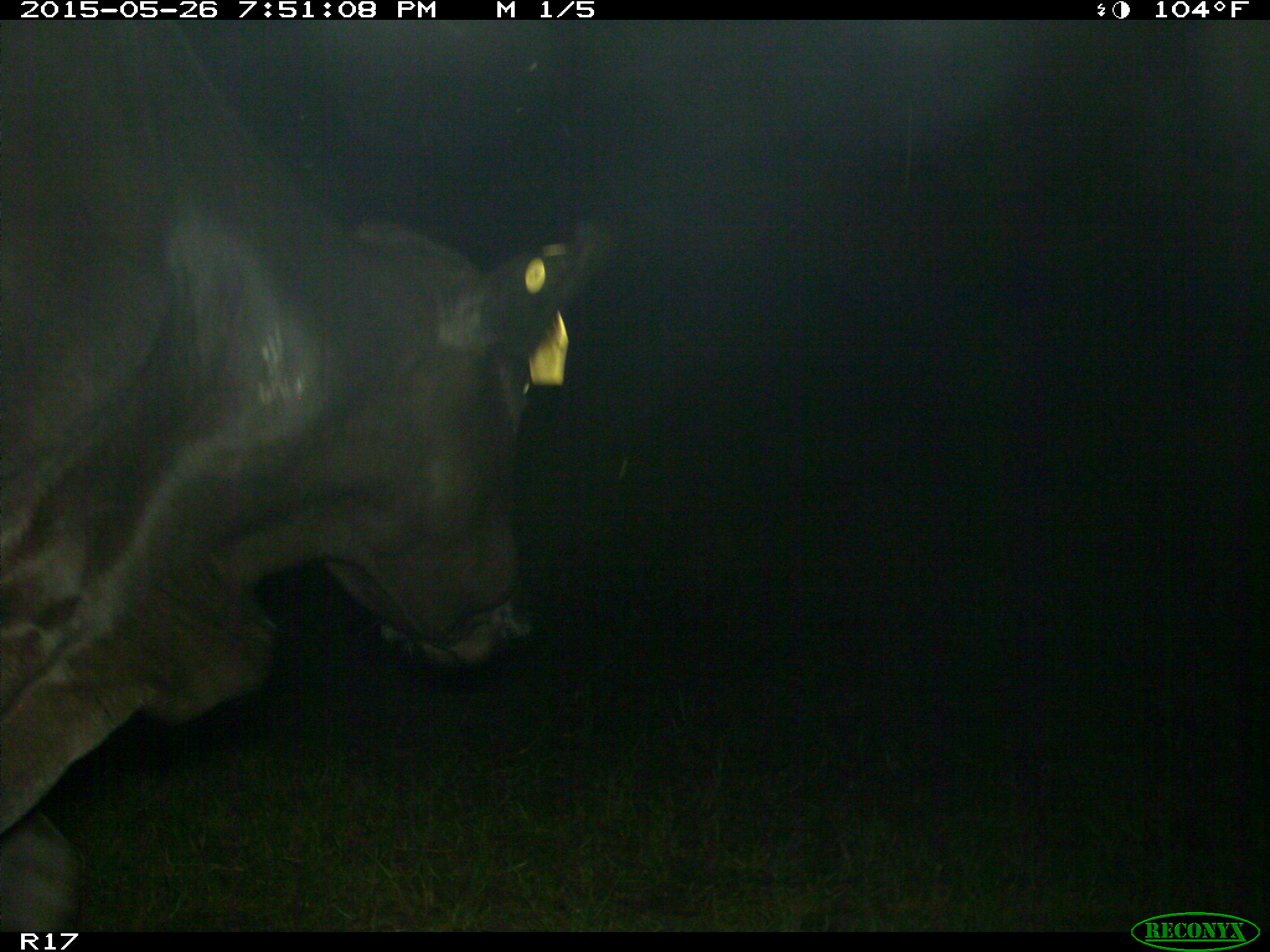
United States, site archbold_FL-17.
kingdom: Animalia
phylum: Chordata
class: Mammalia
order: Artiodactyla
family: Bovidae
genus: Bos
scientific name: Bos taurus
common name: domestic cow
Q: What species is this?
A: Bos taurus (domestic cow).